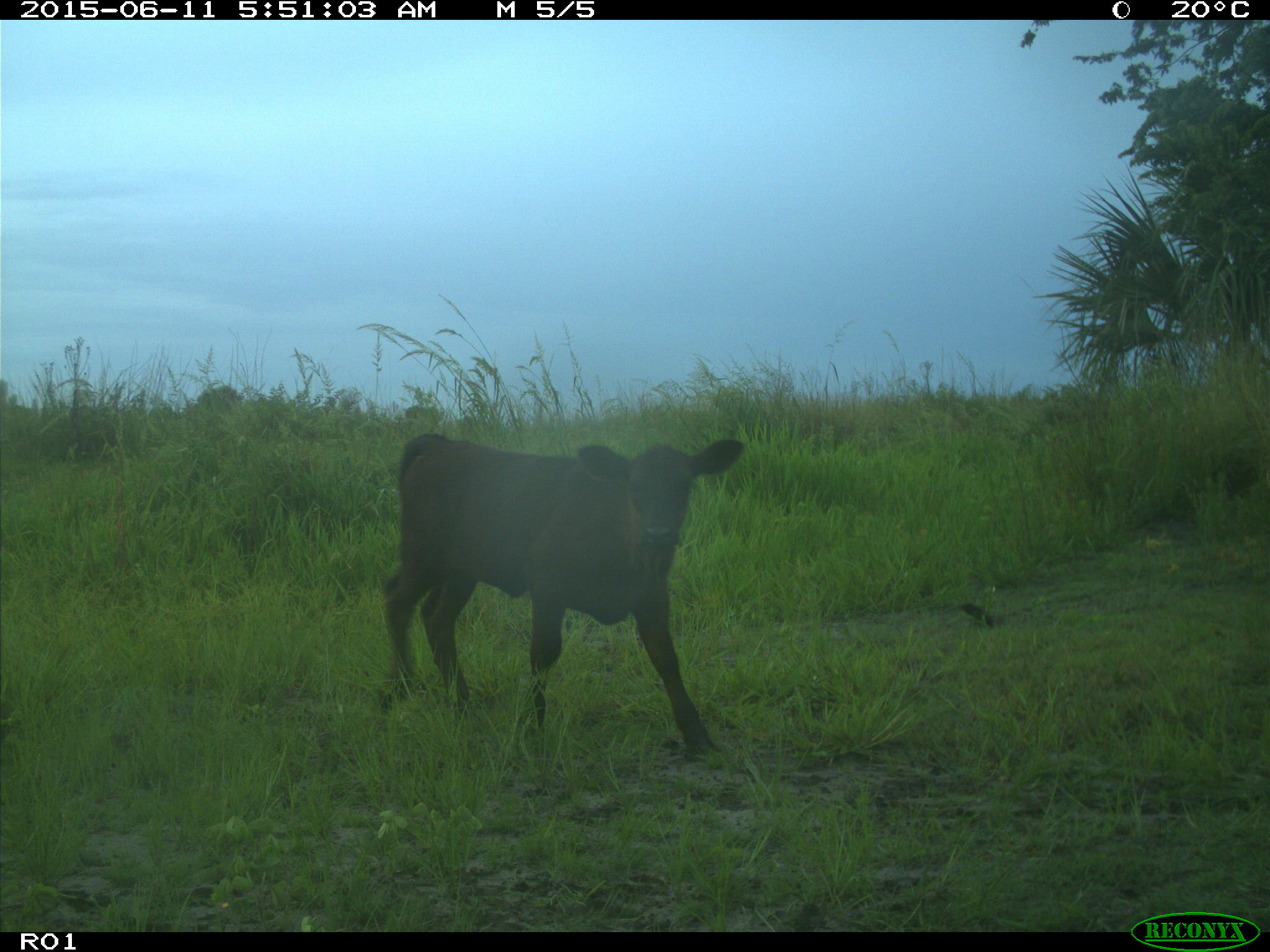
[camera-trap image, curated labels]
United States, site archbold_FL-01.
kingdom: Animalia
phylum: Chordata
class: Mammalia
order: Artiodactyla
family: Bovidae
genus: Bos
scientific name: Bos taurus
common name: domestic cow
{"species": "Bos taurus (domestic cow)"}